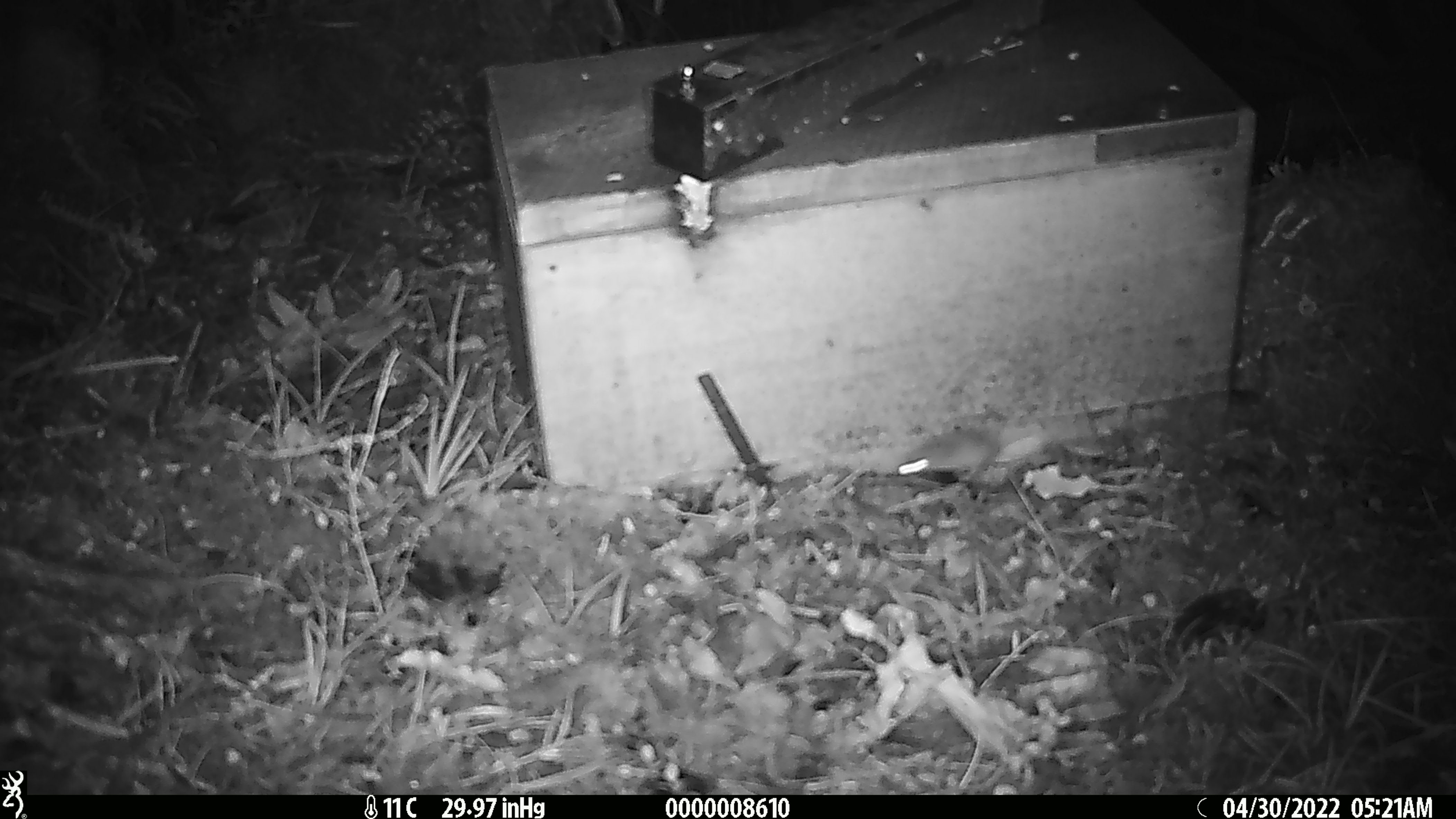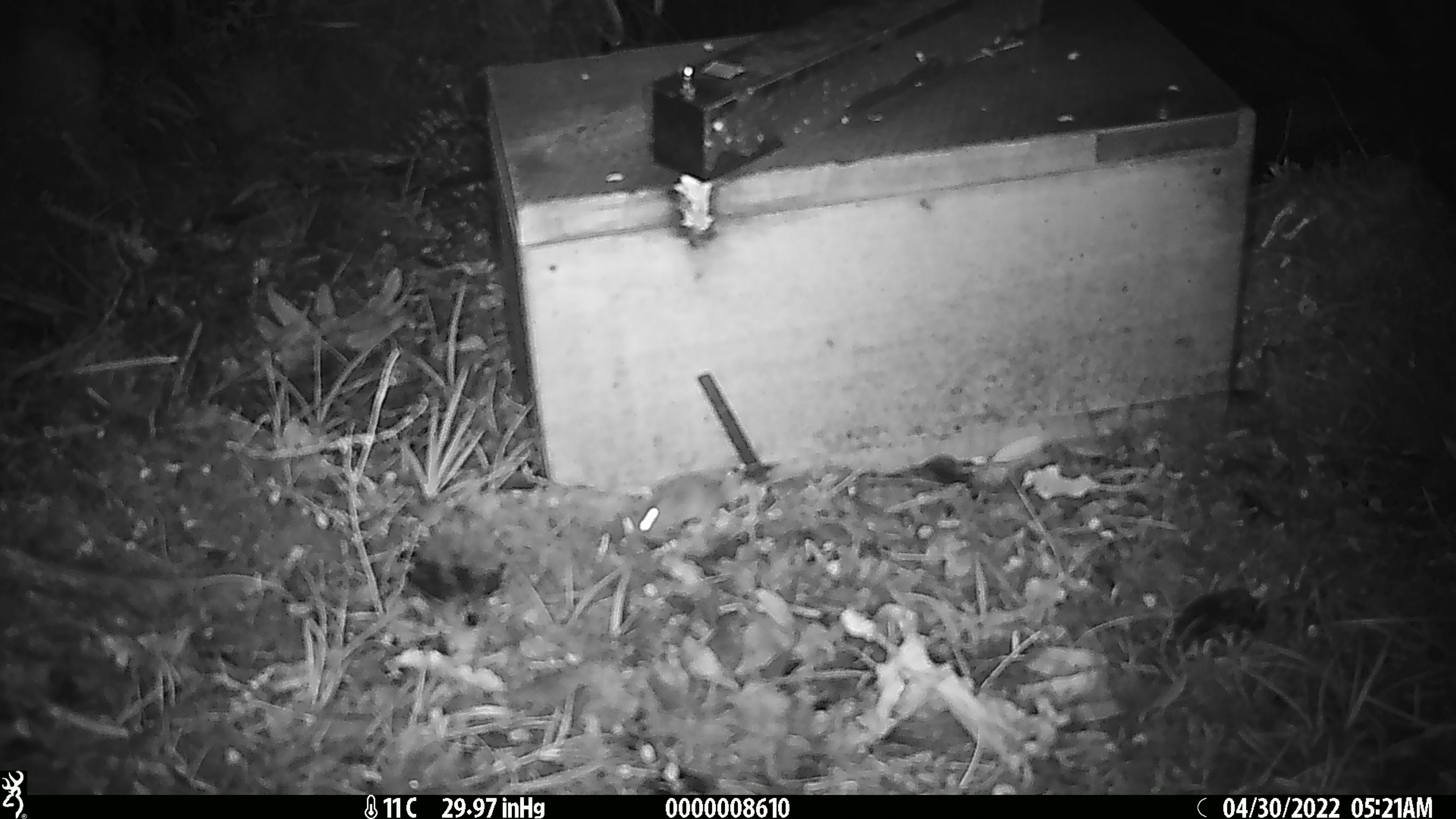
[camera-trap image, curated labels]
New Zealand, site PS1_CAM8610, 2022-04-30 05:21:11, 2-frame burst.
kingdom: Animalia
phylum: Chordata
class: Mammalia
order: Rodentia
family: Muridae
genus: Mus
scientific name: Mus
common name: mouse